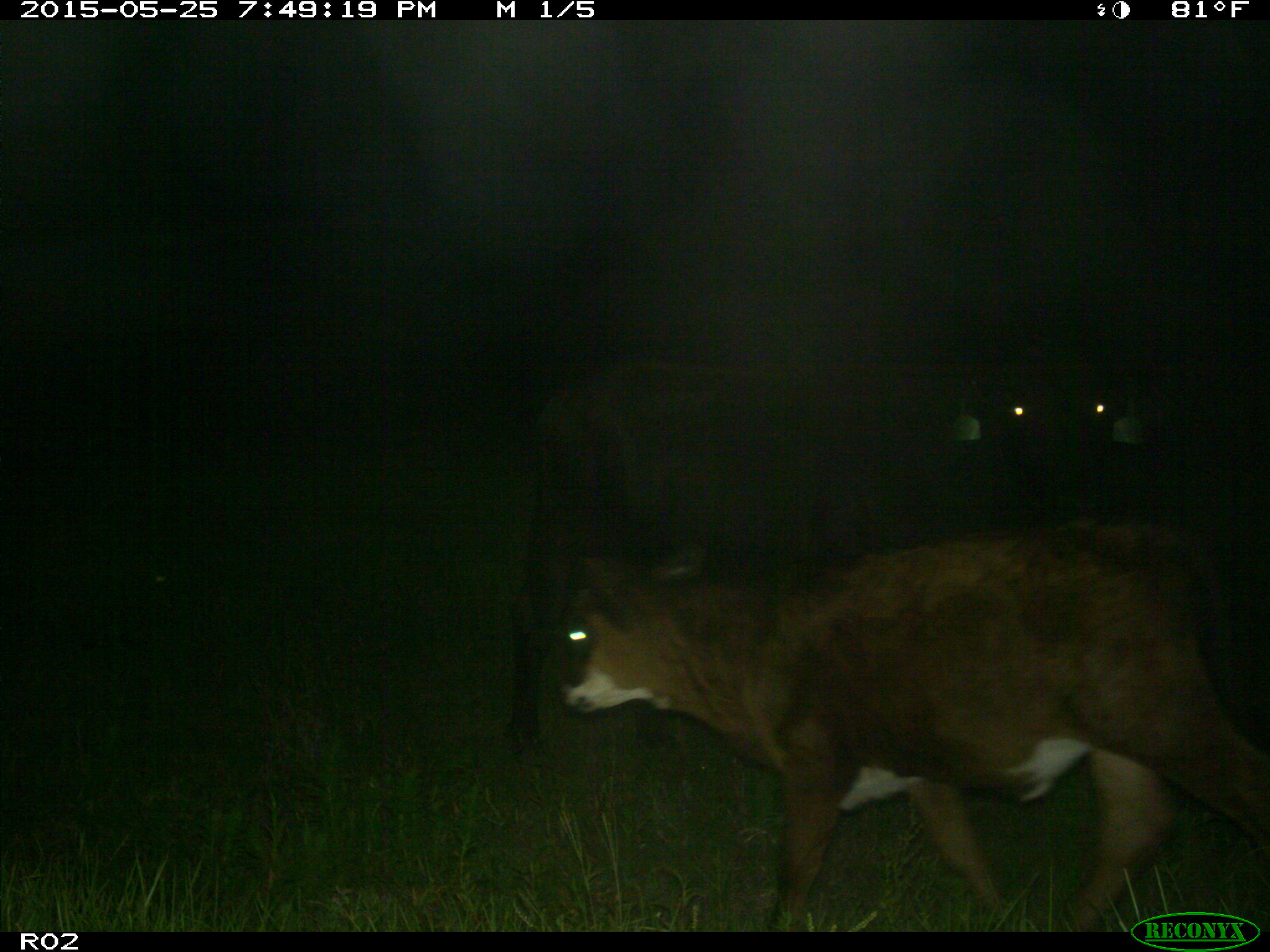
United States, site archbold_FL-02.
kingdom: Animalia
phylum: Chordata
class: Mammalia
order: Artiodactyla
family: Bovidae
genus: Bos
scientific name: Bos taurus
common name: domestic cow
Bos taurus (domestic cow).